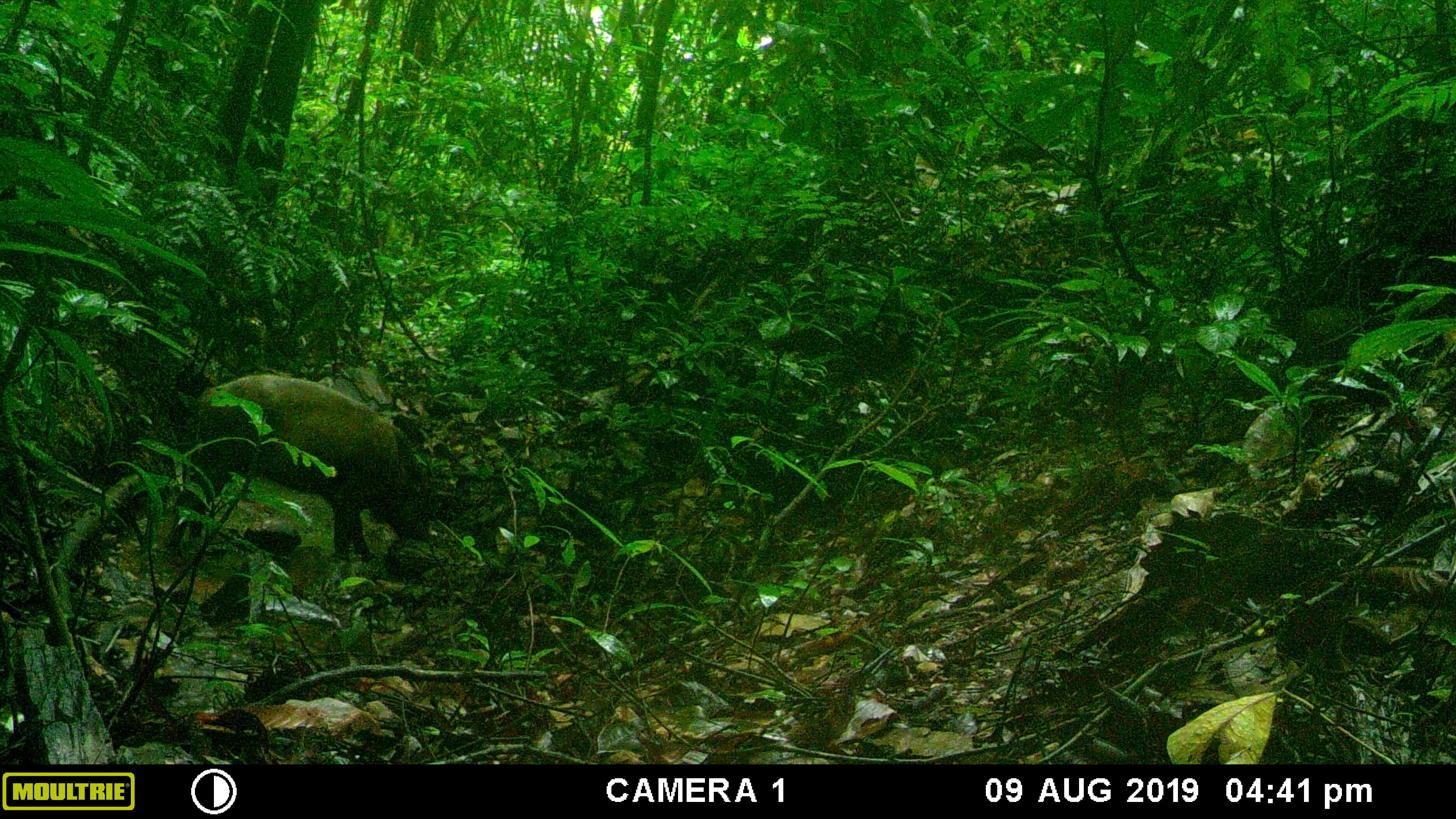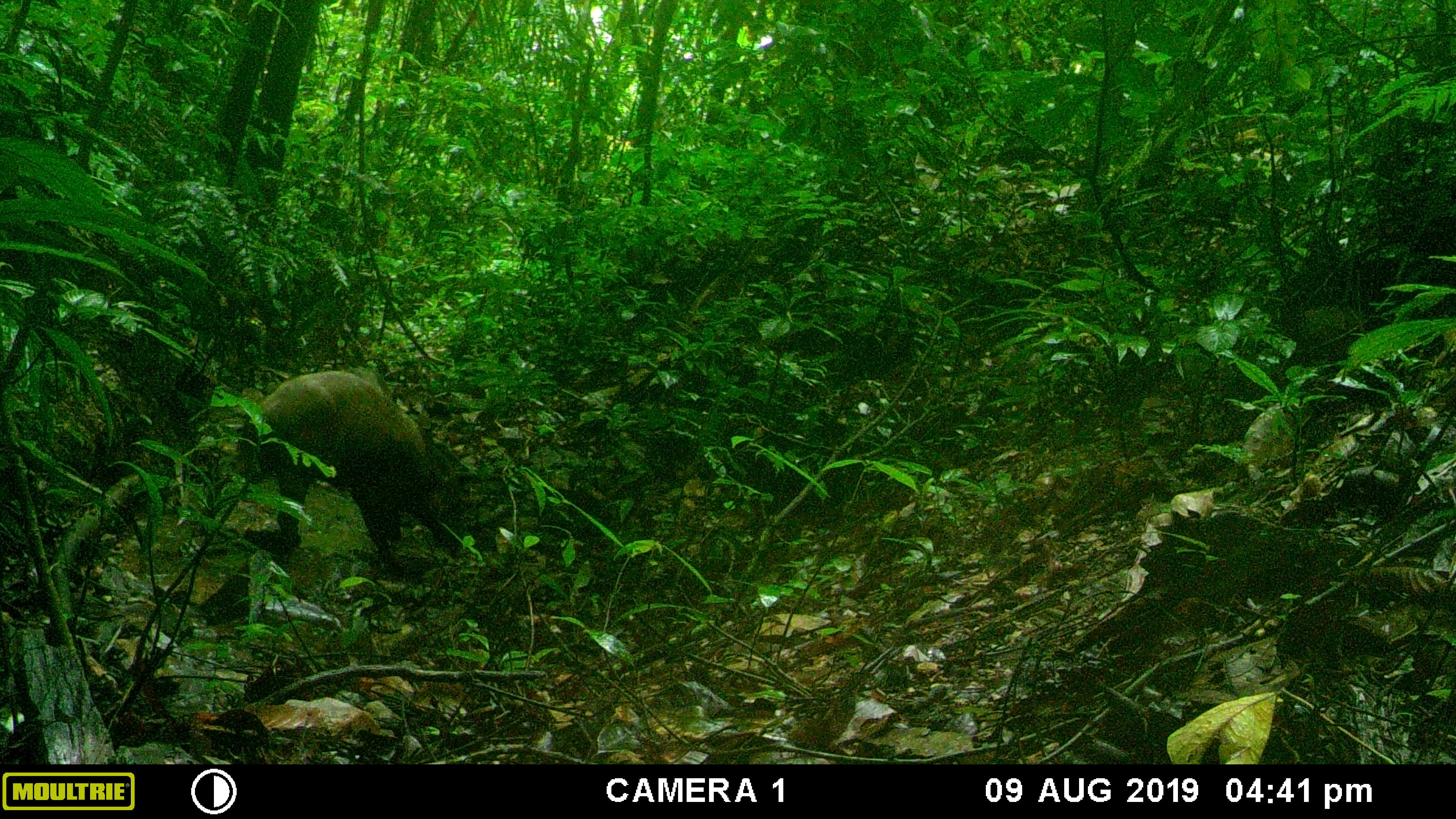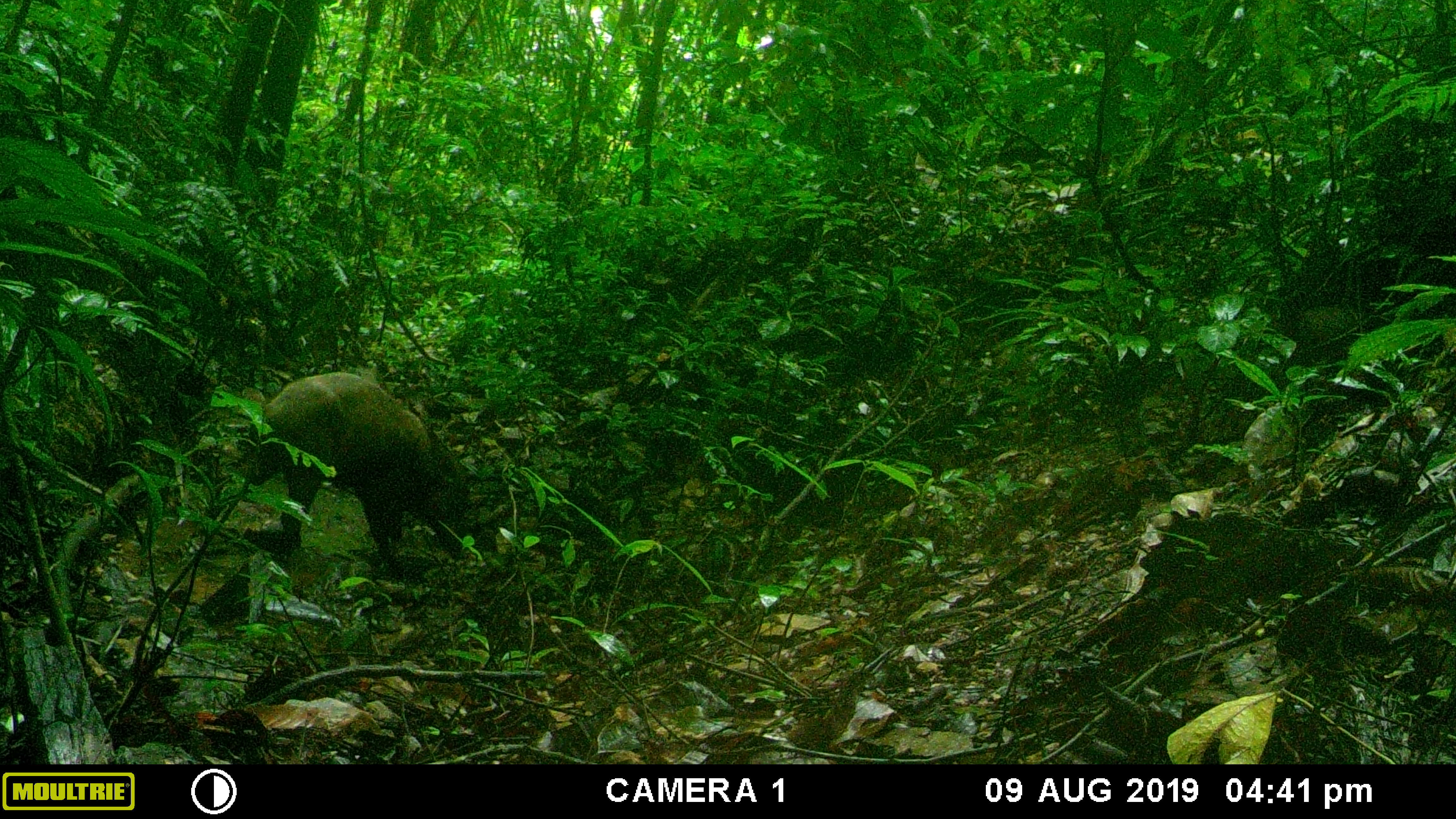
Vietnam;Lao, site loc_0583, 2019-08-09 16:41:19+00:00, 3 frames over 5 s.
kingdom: Animalia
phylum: Chordata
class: Mammalia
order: Artiodactyla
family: Suidae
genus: Sus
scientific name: Sus scrofa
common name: eurasian wild pig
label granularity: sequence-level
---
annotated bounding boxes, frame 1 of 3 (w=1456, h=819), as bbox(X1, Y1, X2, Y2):
eurasian wild pig: bbox(163, 372, 437, 561)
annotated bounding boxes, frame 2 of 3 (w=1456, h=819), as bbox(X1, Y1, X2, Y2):
eurasian wild pig: bbox(239, 370, 475, 574)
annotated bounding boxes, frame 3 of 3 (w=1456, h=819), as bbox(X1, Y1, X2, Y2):
eurasian wild pig: bbox(248, 370, 481, 560)